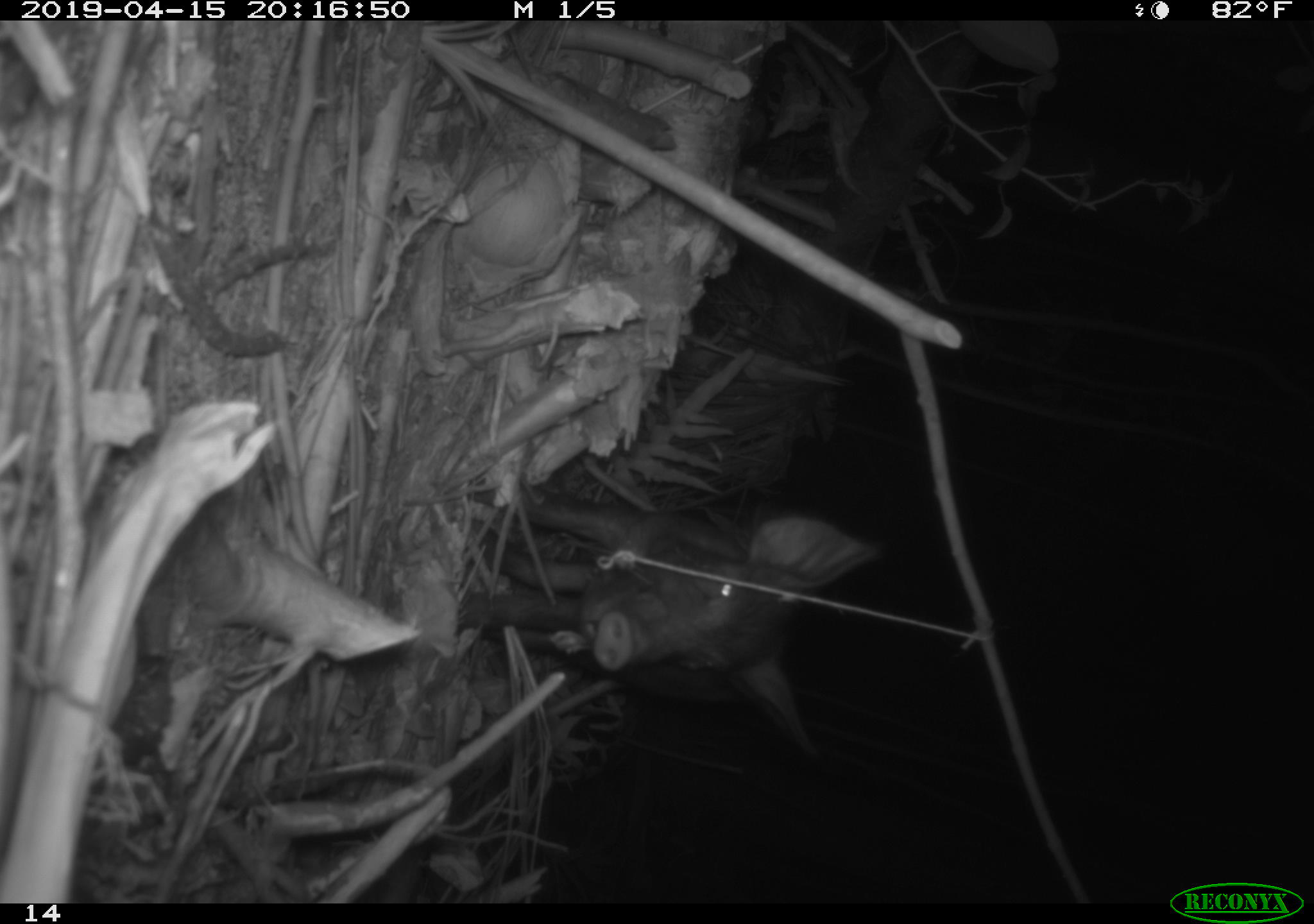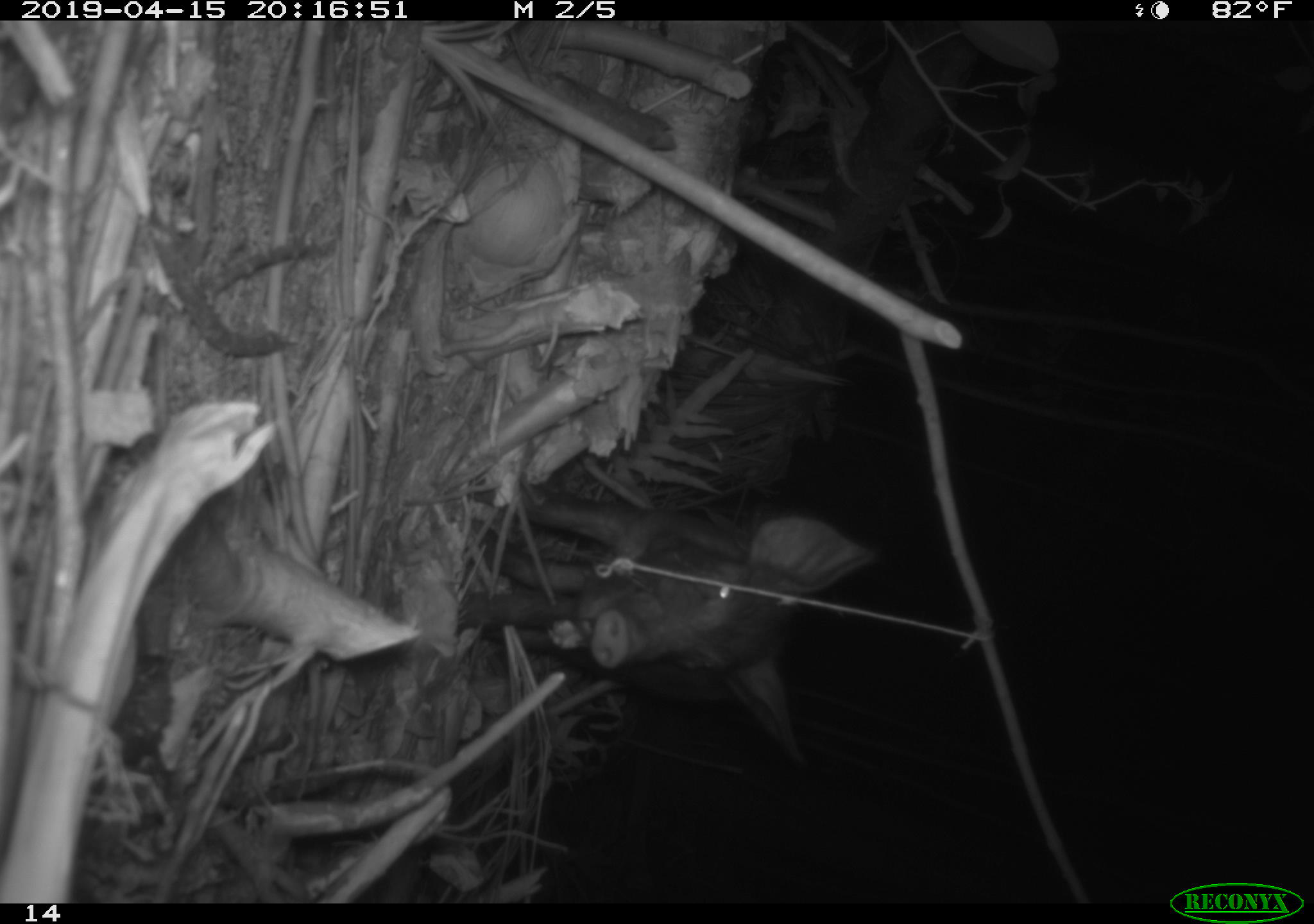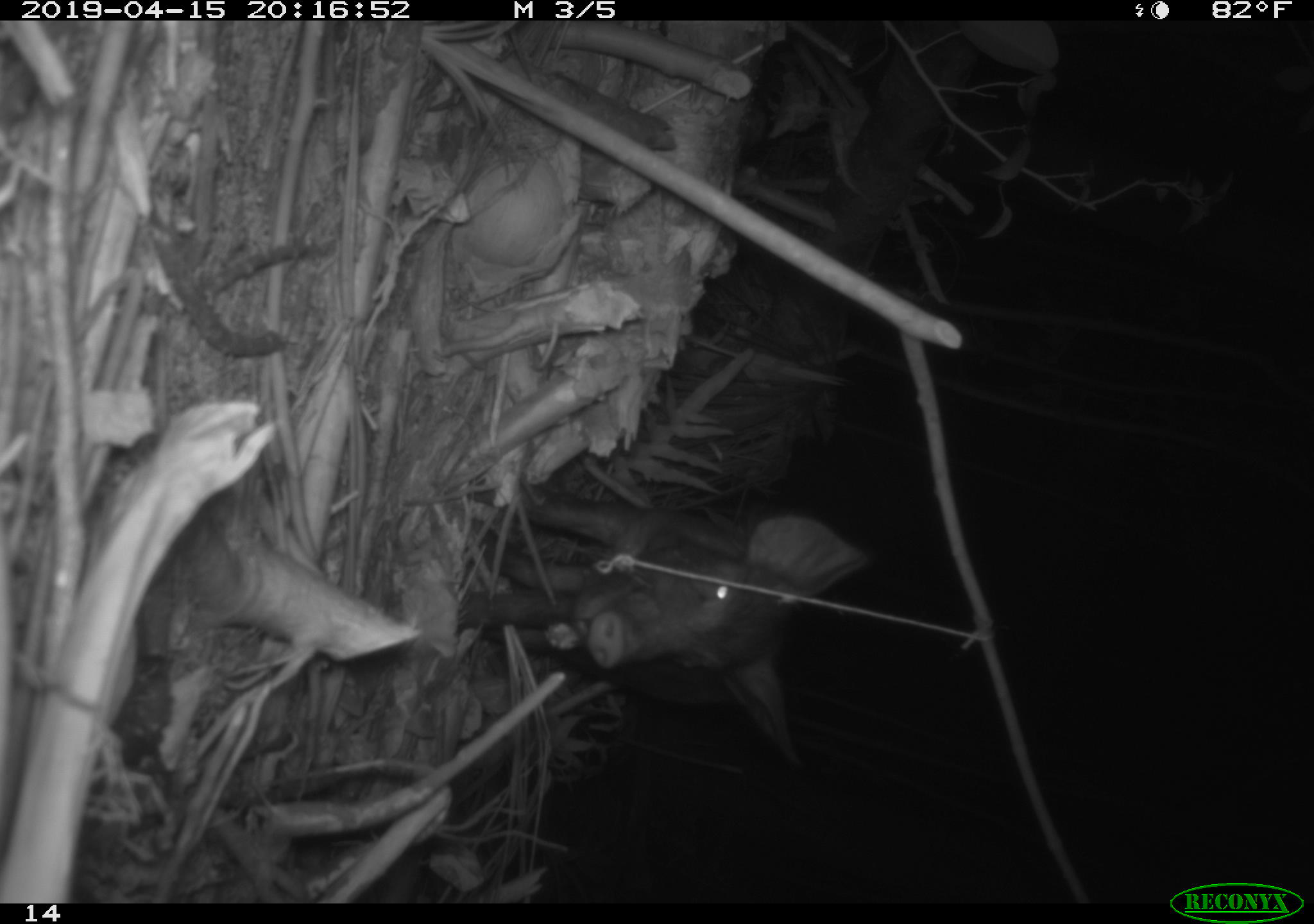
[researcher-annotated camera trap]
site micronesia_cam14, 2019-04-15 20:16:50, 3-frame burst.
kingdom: Animalia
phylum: Chordata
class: Mammalia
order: Artiodactyla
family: Suidae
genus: Sus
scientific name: Sus scrofa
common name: pig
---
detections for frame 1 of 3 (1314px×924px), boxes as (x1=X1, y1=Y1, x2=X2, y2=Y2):
pig: (x1=463, y1=504, x2=876, y2=767)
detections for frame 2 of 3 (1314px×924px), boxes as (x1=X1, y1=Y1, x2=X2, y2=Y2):
pig: (x1=443, y1=502, x2=876, y2=774)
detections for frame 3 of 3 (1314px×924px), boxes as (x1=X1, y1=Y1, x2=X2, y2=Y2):
pig: (x1=455, y1=495, x2=868, y2=773)